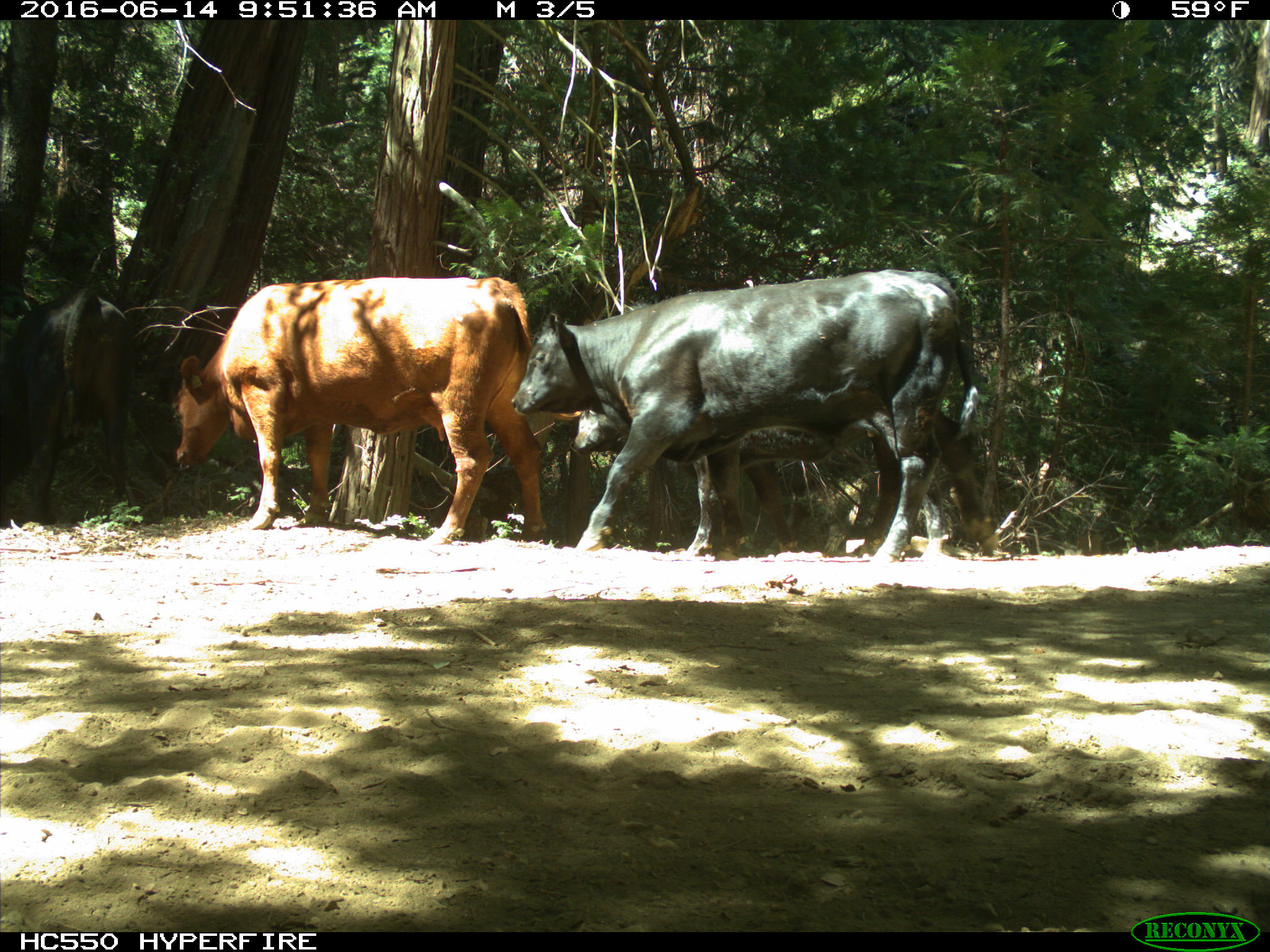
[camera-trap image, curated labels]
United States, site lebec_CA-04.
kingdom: Animalia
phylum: Chordata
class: Mammalia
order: Artiodactyla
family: Bovidae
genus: Bos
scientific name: Bos taurus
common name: domestic cow